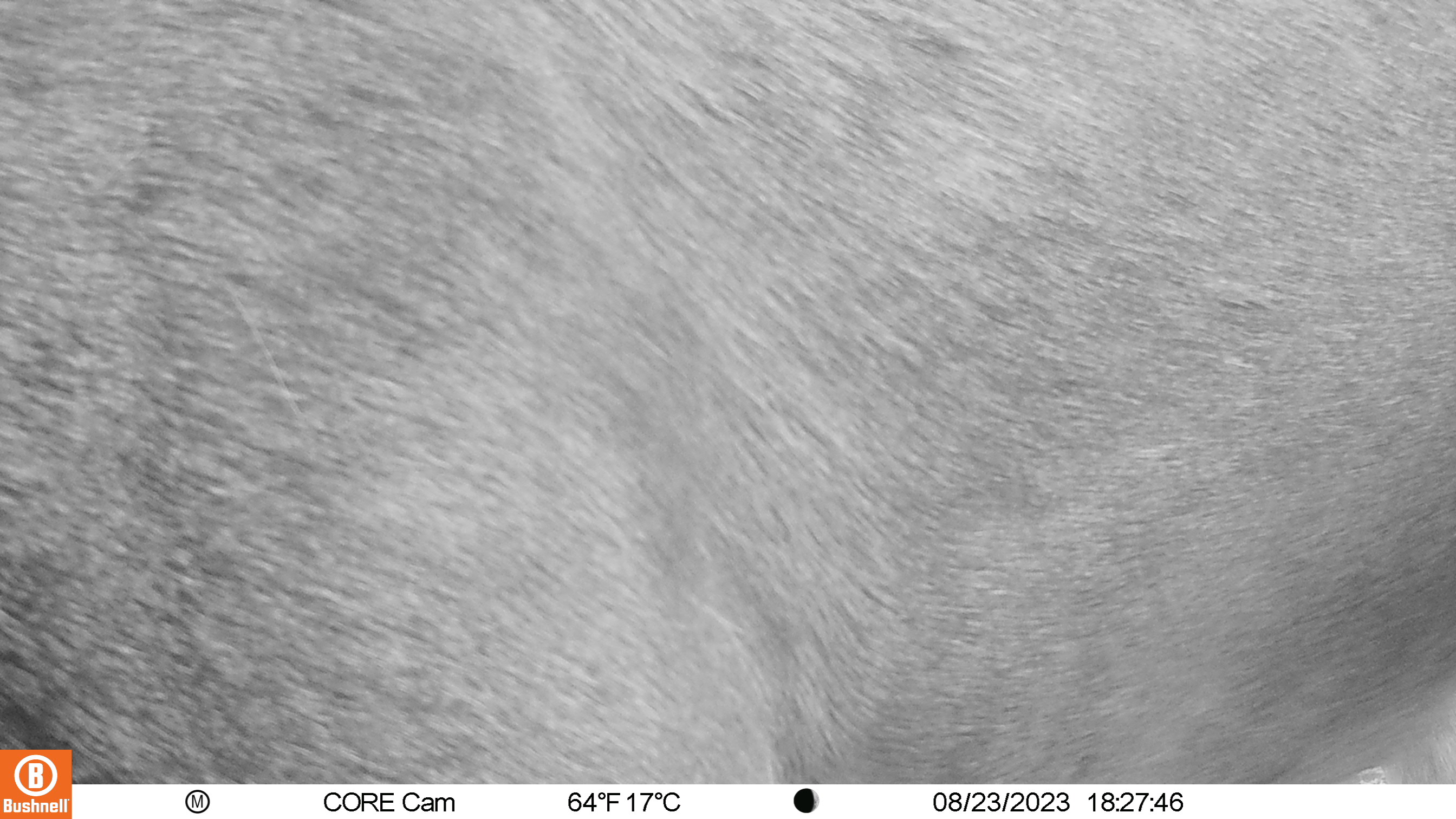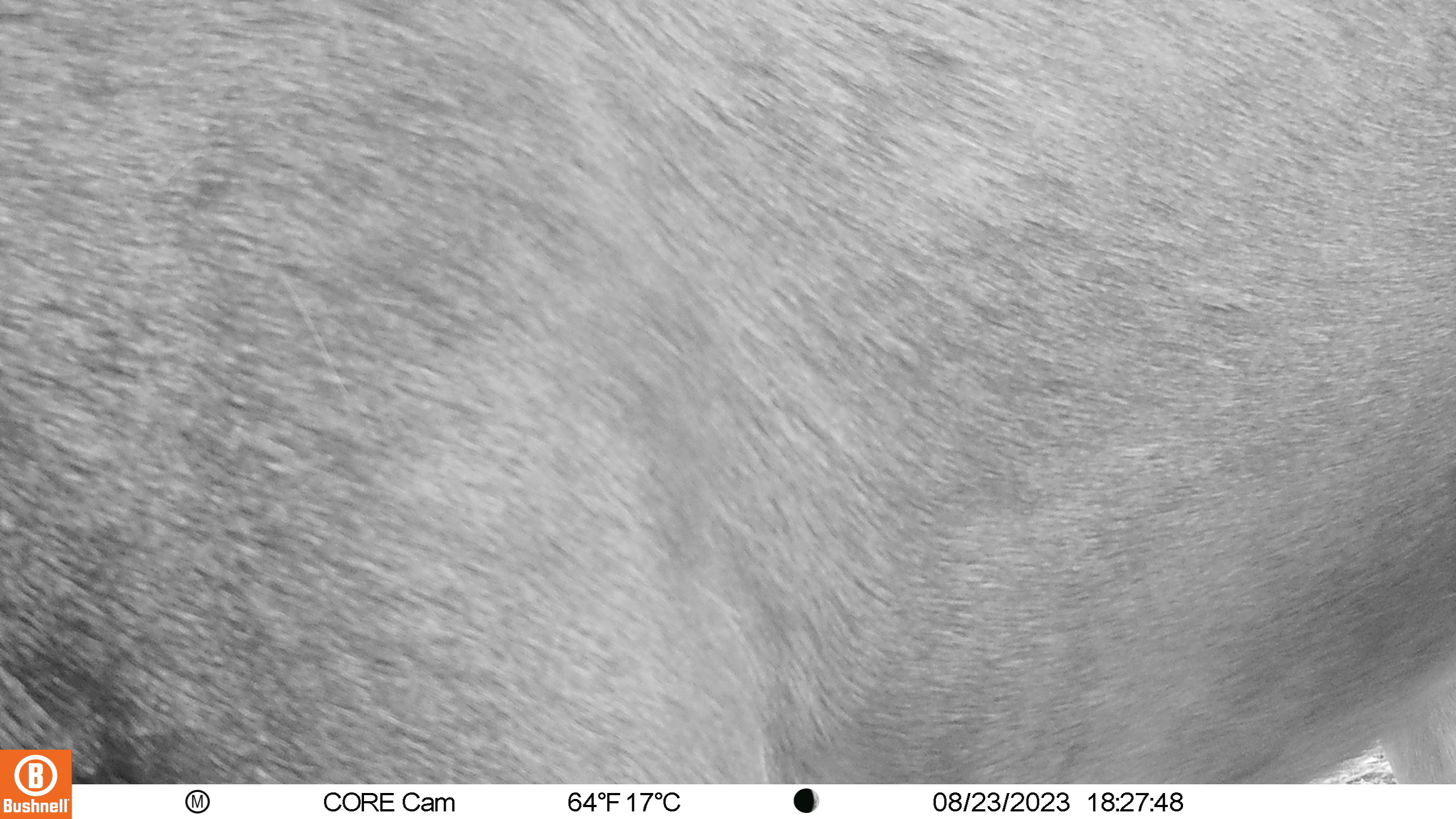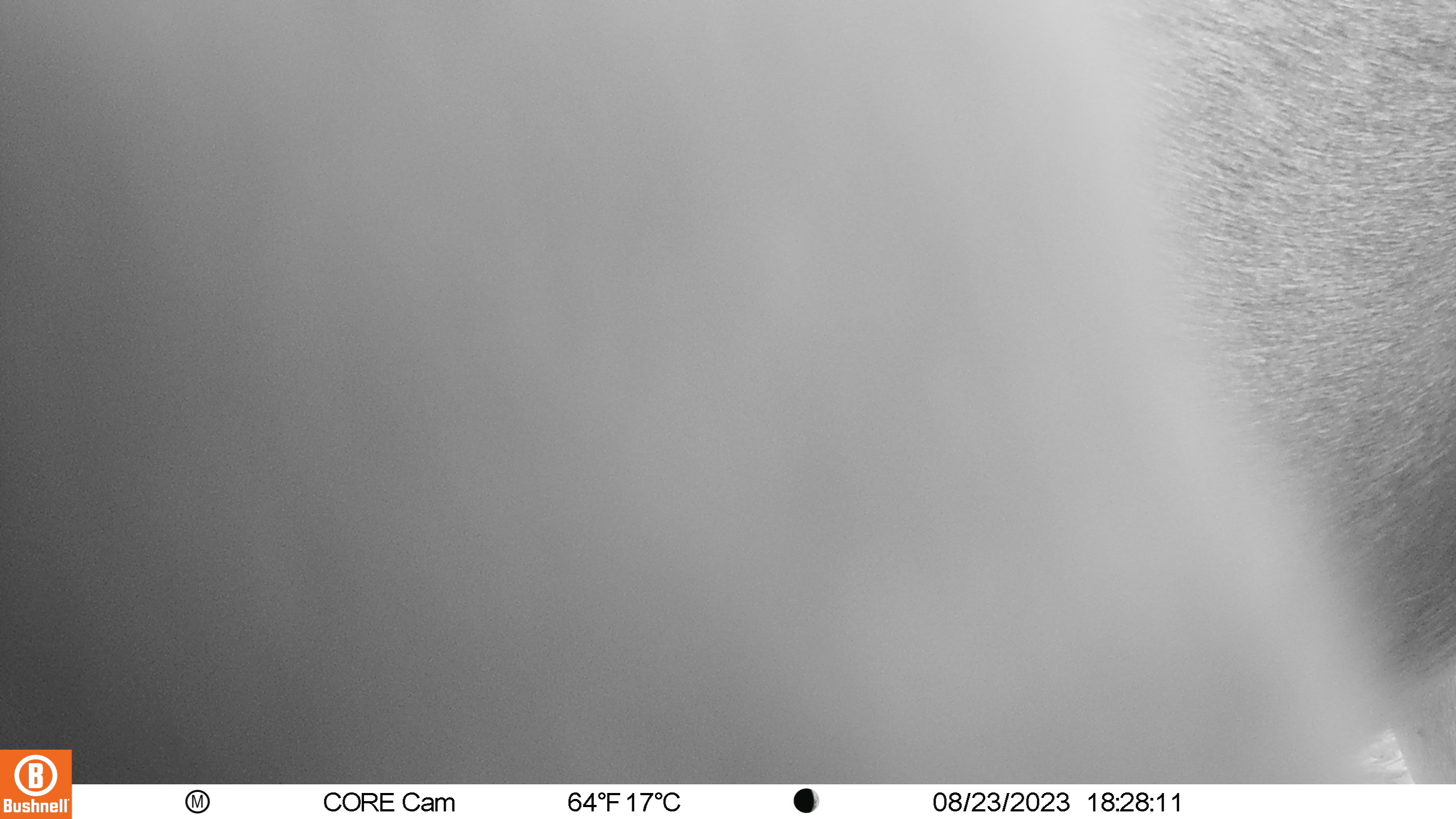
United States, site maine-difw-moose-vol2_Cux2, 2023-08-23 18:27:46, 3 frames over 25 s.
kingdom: Animalia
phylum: Chordata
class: Mammalia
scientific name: Mammalia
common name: mammal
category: mammal sp.